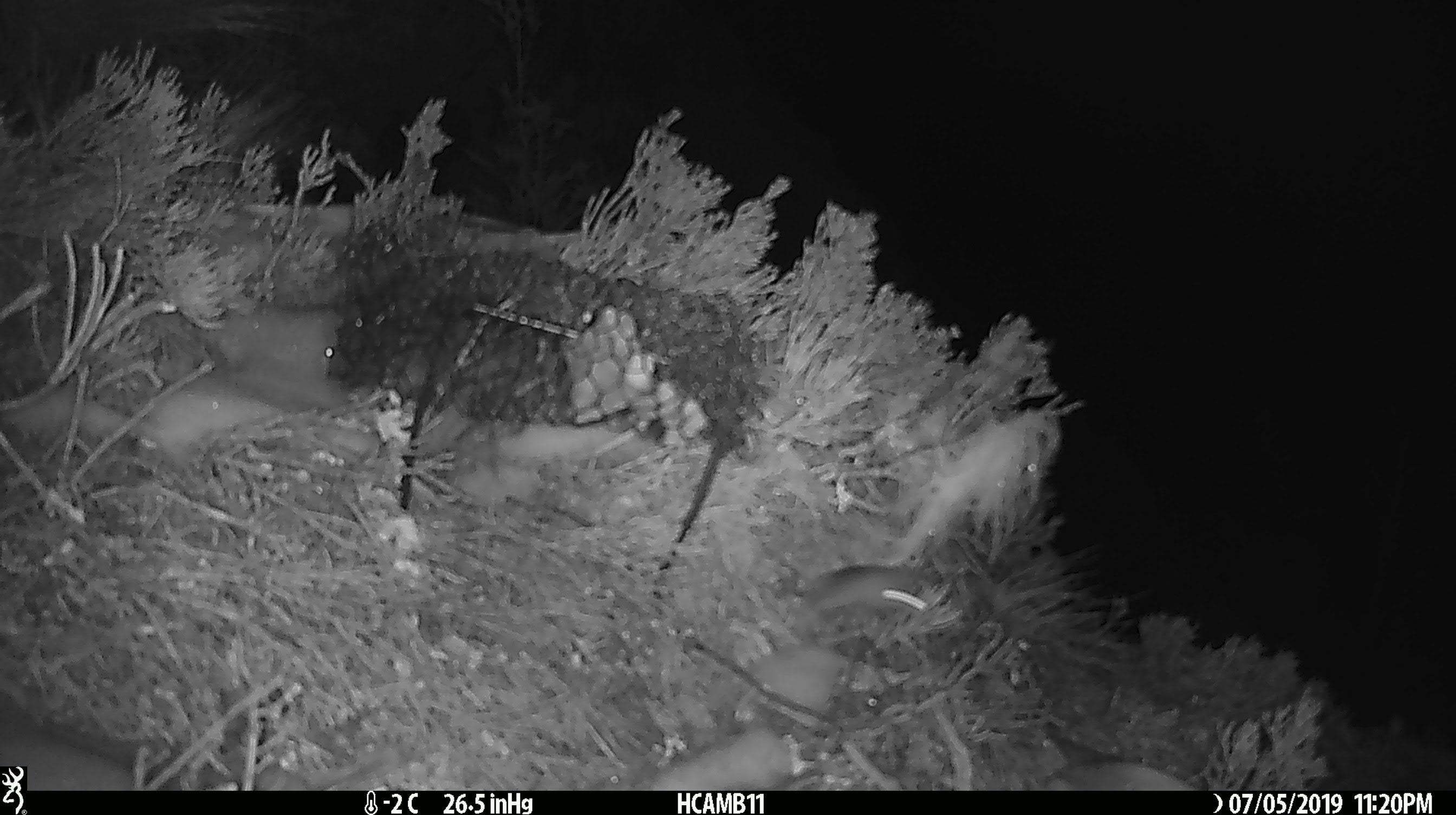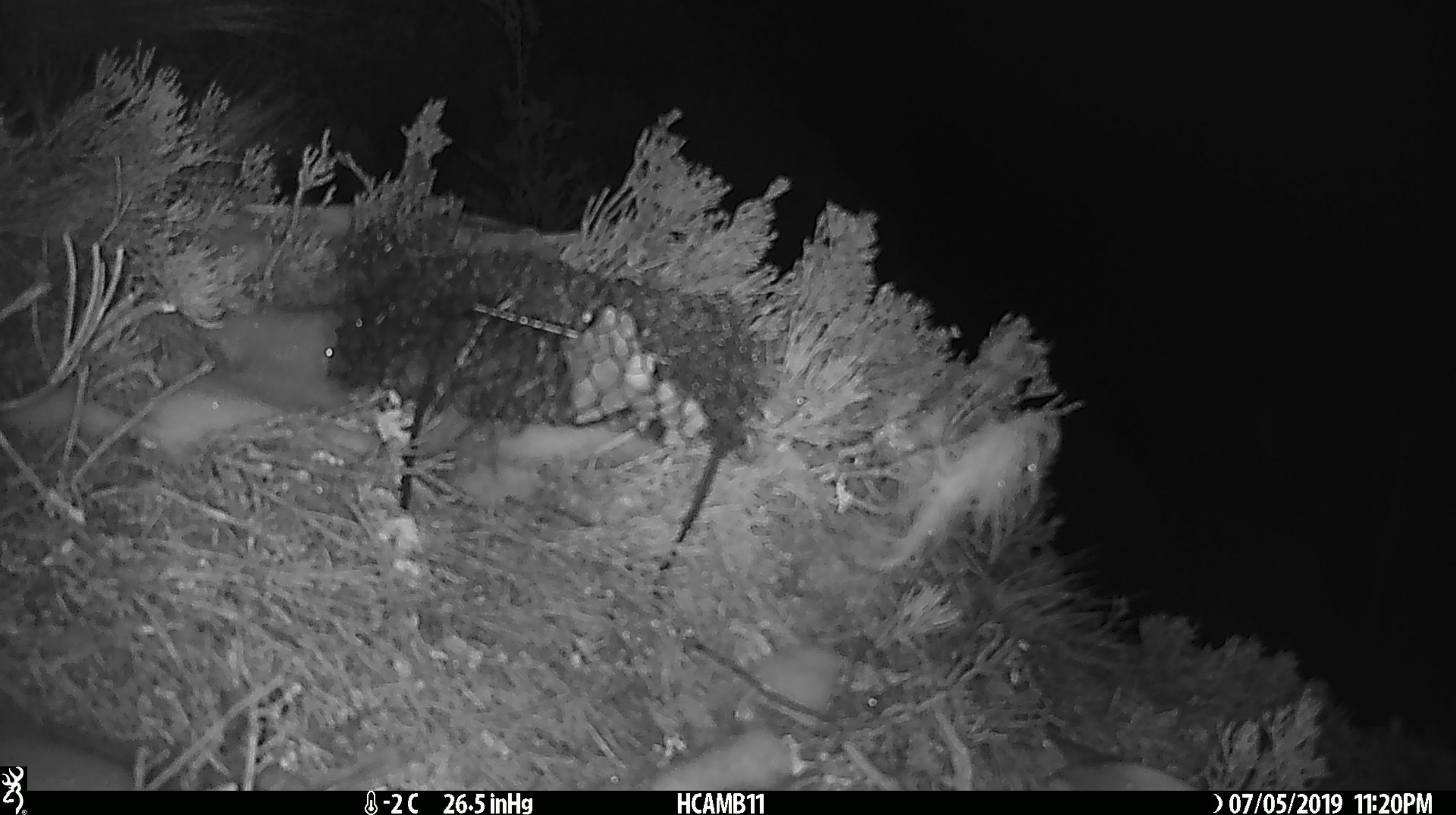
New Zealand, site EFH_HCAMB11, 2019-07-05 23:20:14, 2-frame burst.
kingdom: Animalia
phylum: Chordata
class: Mammalia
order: Rodentia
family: Muridae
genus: Mus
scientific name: Mus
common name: mouse